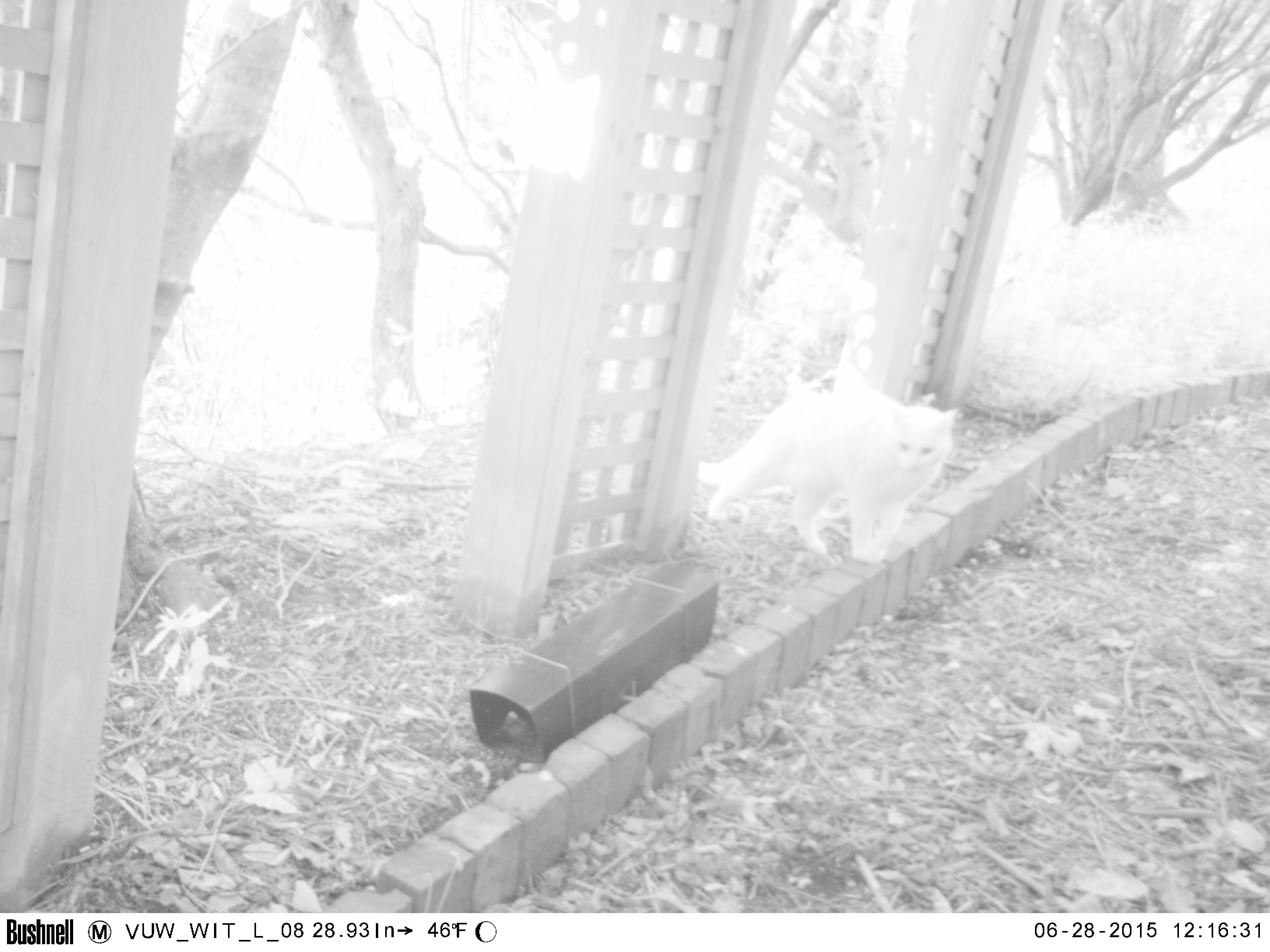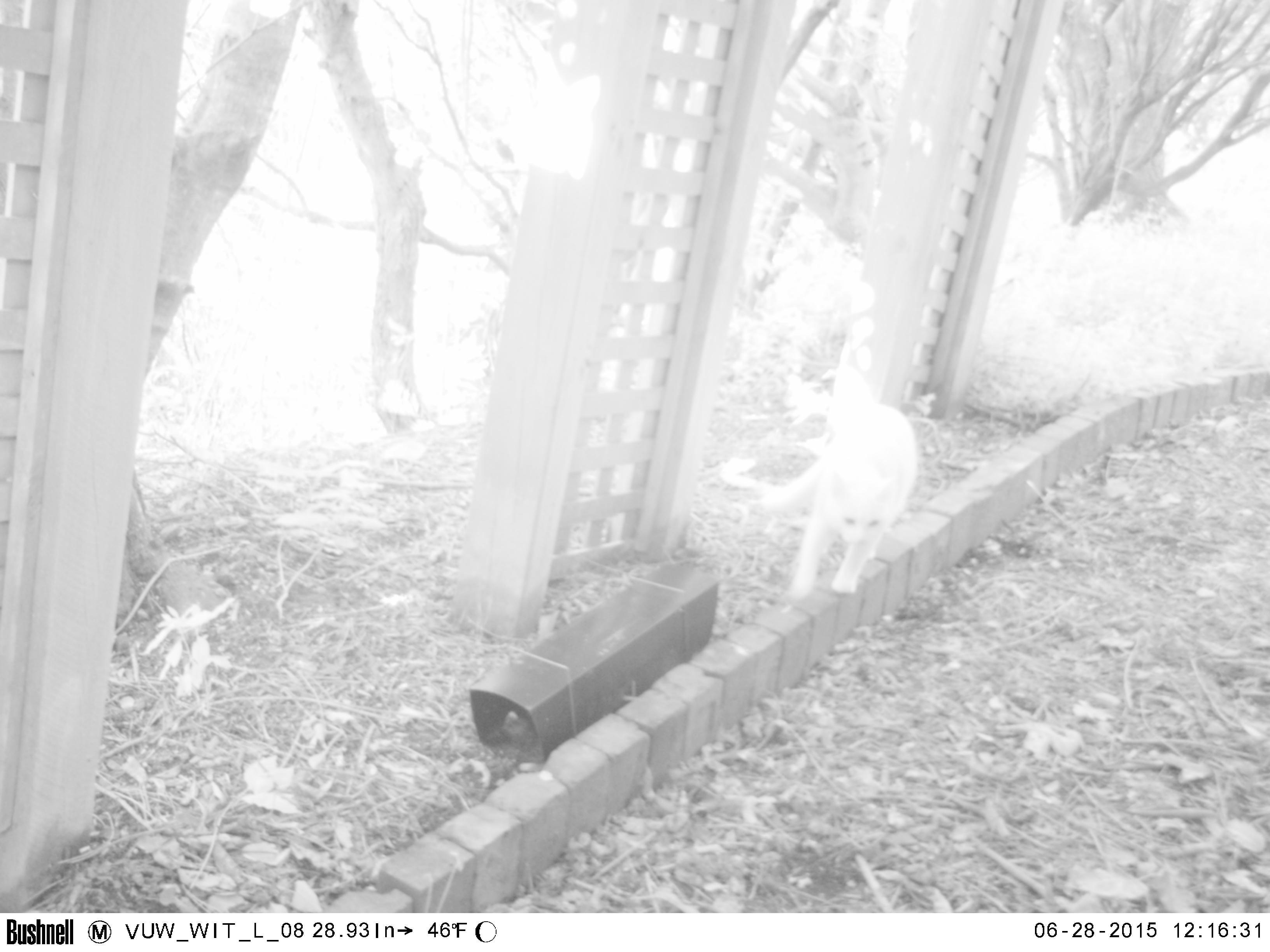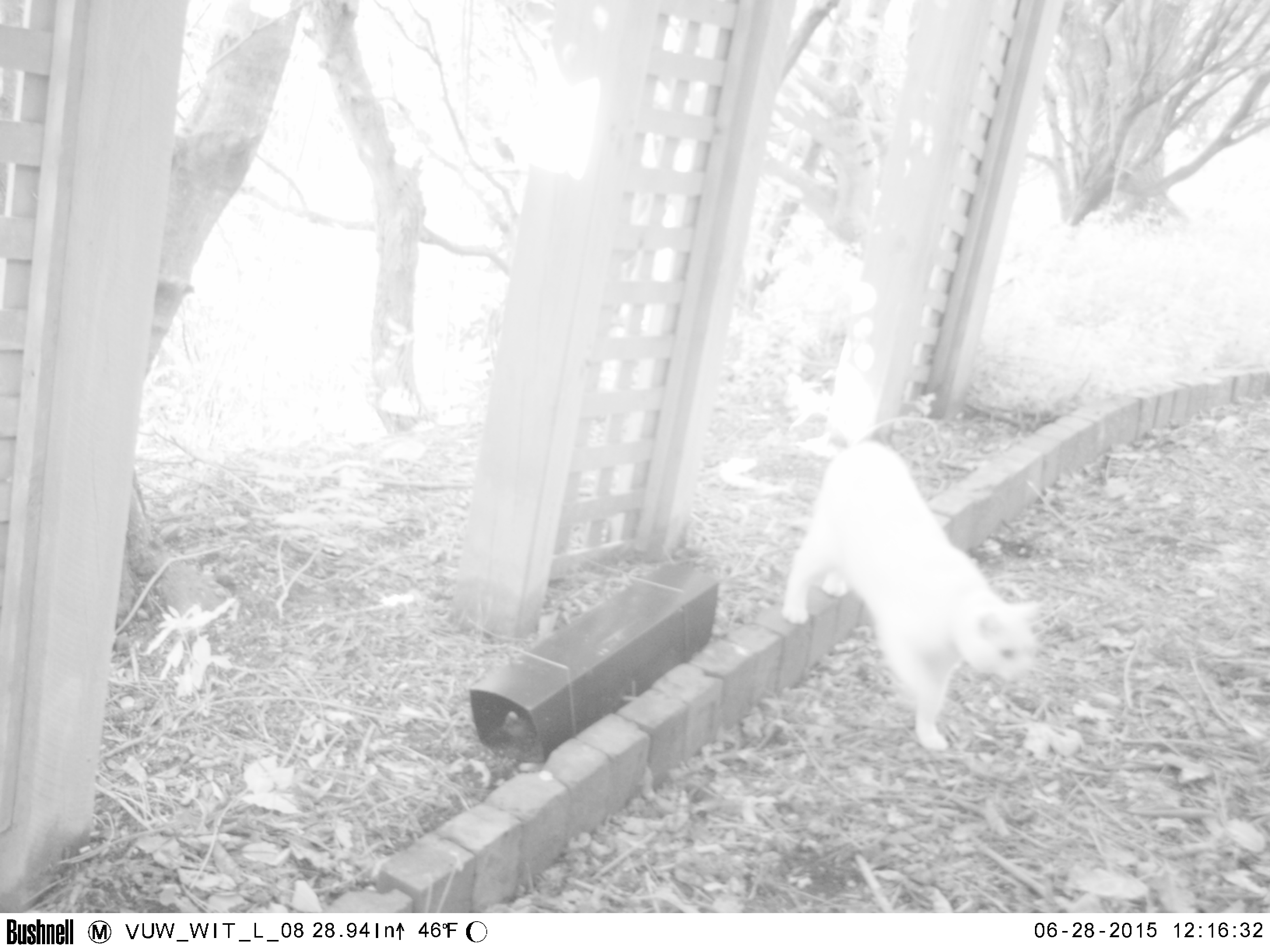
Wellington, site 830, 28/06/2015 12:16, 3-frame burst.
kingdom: Animalia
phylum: Chordata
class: Mammalia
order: Carnivora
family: Felidae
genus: Felis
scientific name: Felis catus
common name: cat